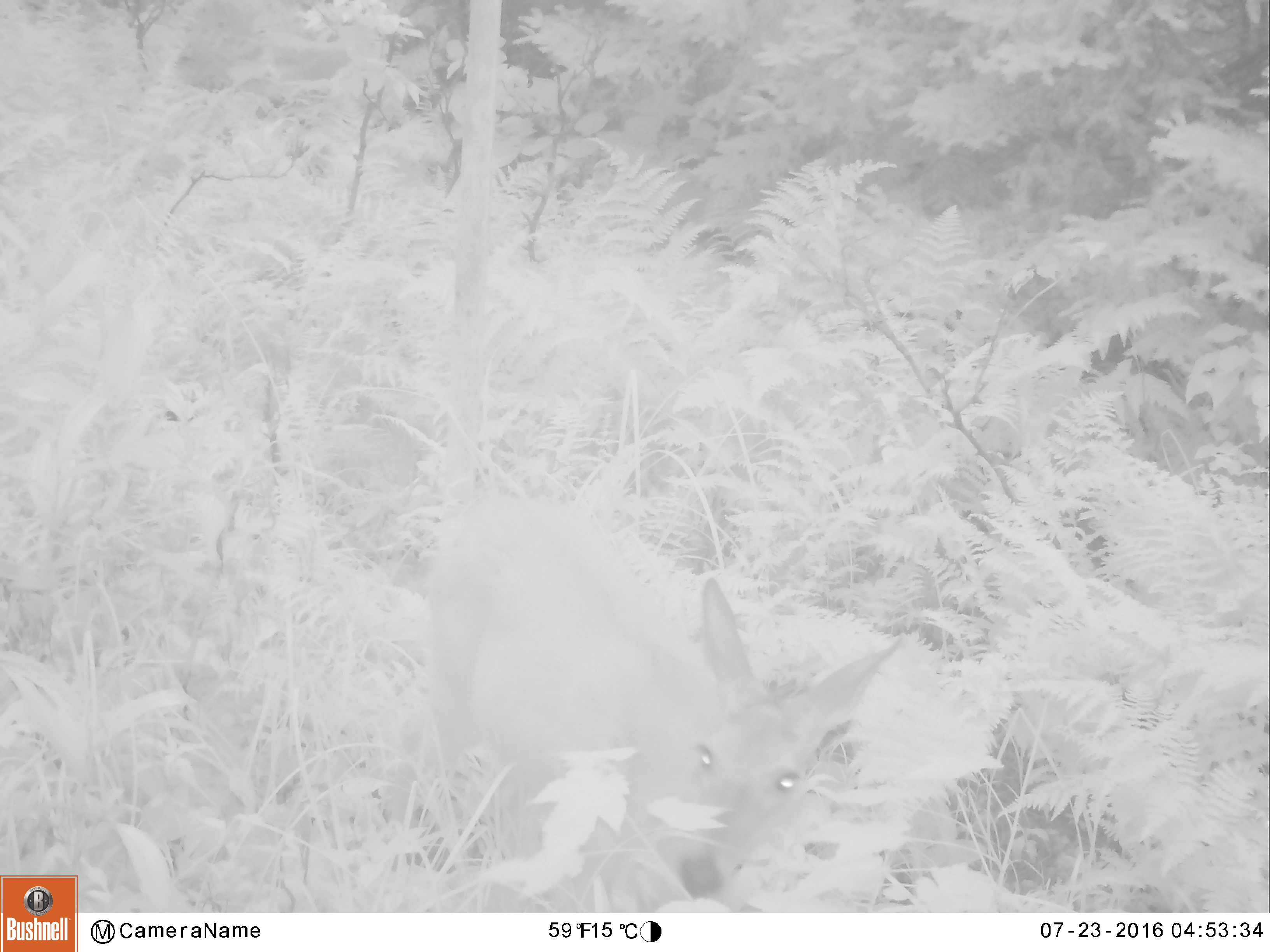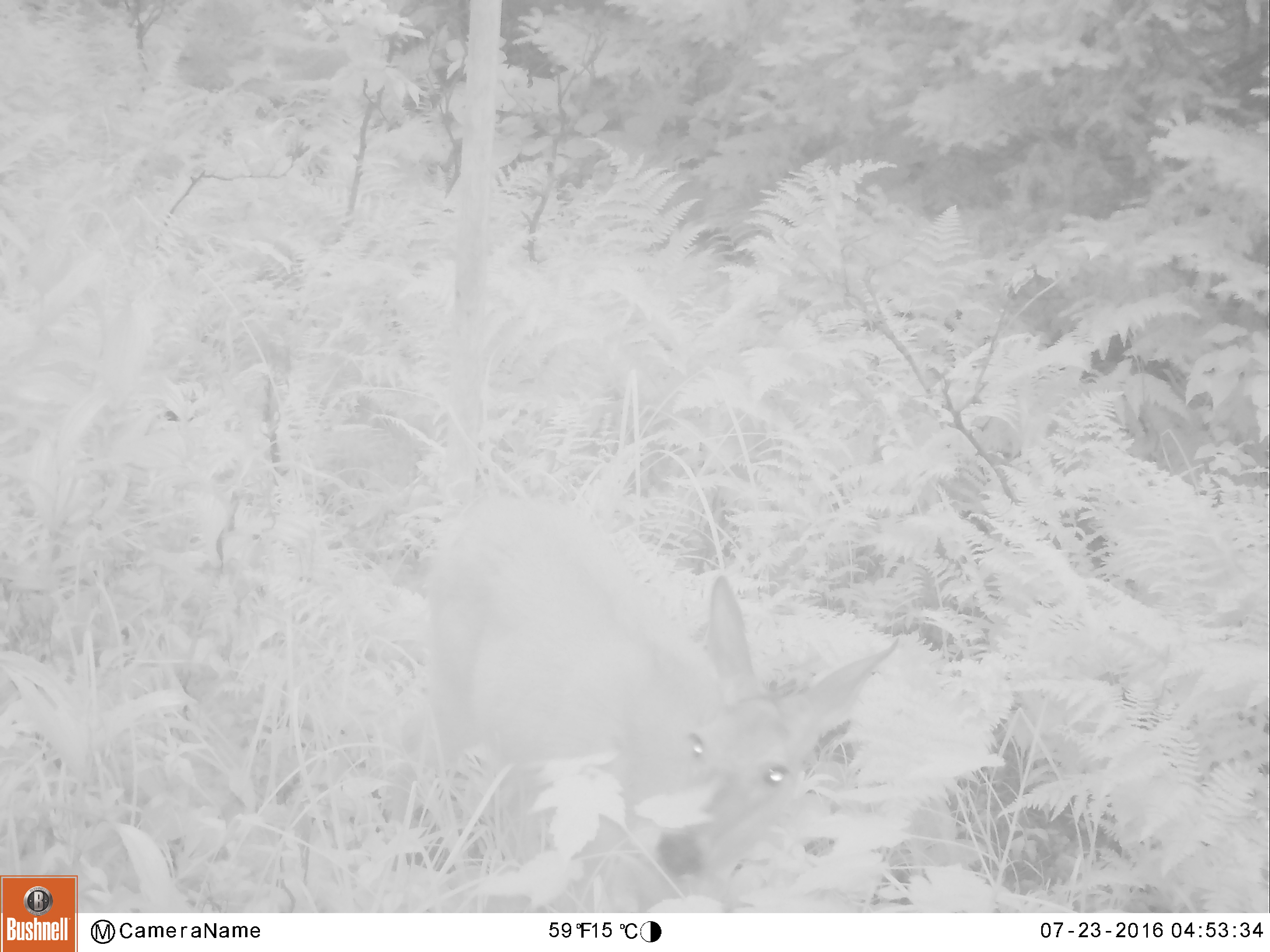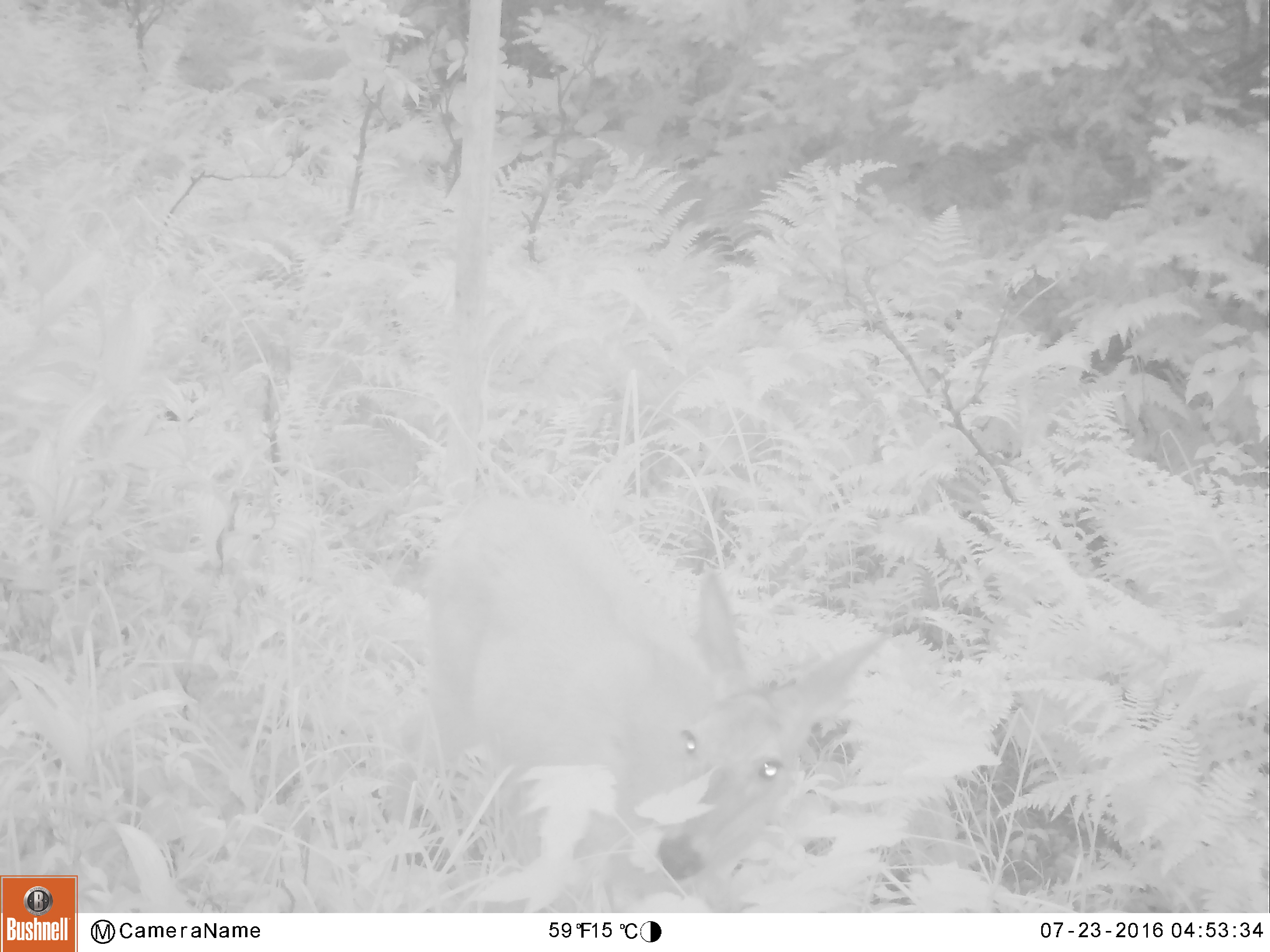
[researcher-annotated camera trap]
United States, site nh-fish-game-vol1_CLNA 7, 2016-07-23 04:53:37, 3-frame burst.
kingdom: Animalia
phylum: Chordata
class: Mammalia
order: Artiodactyla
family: Cervidae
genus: Odocoileus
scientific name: Odocoileus virginianus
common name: white-tailed deer